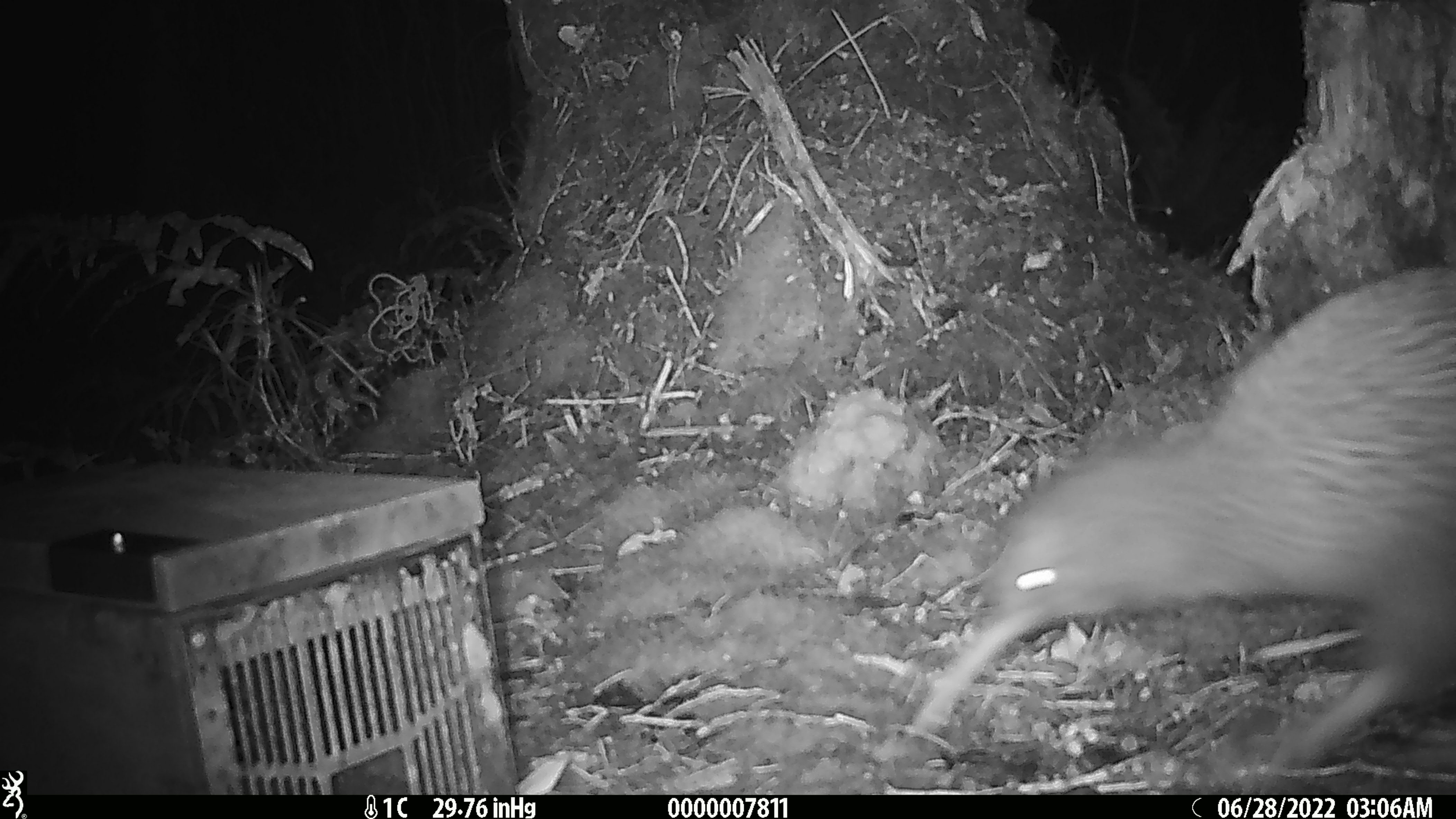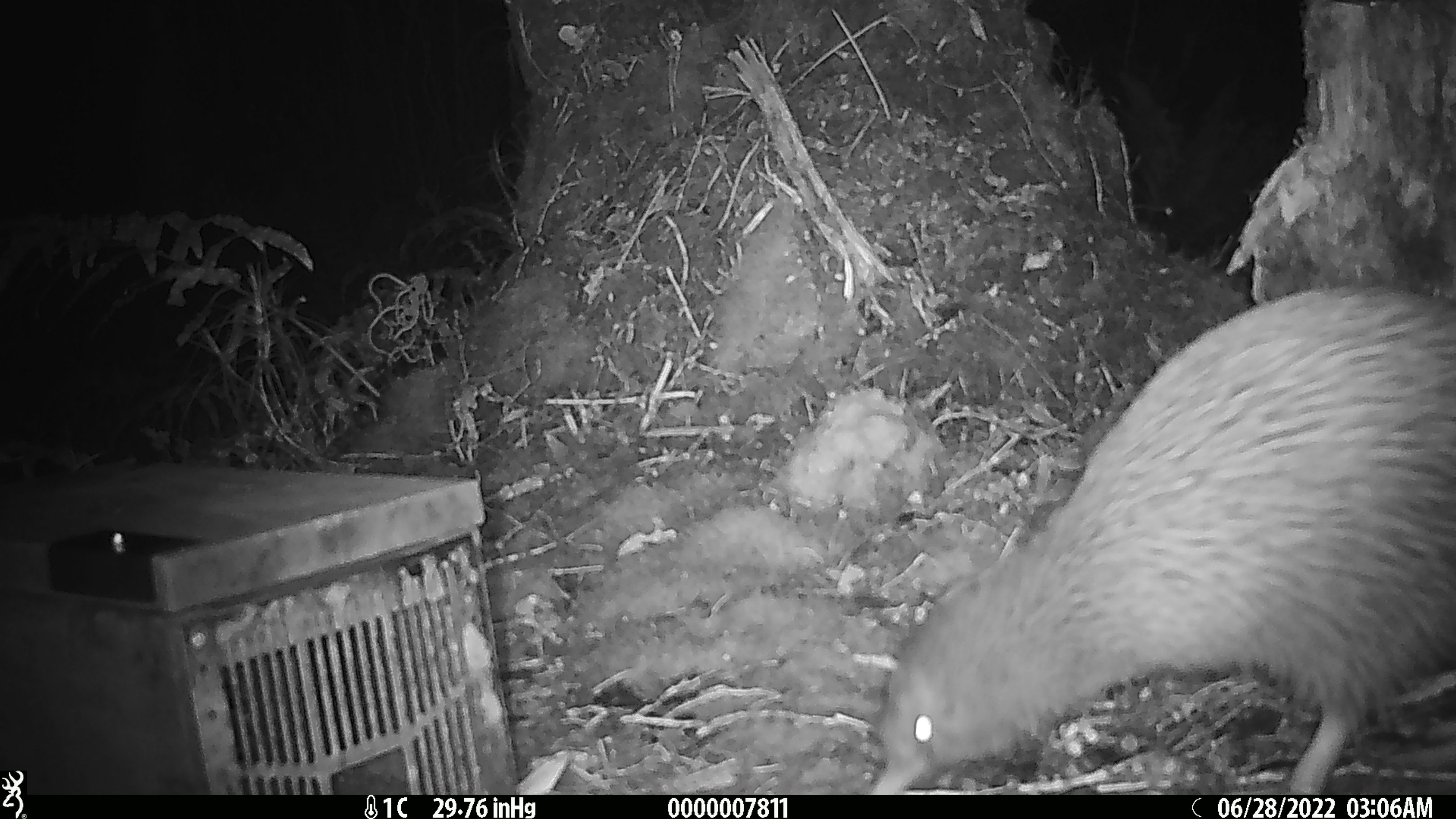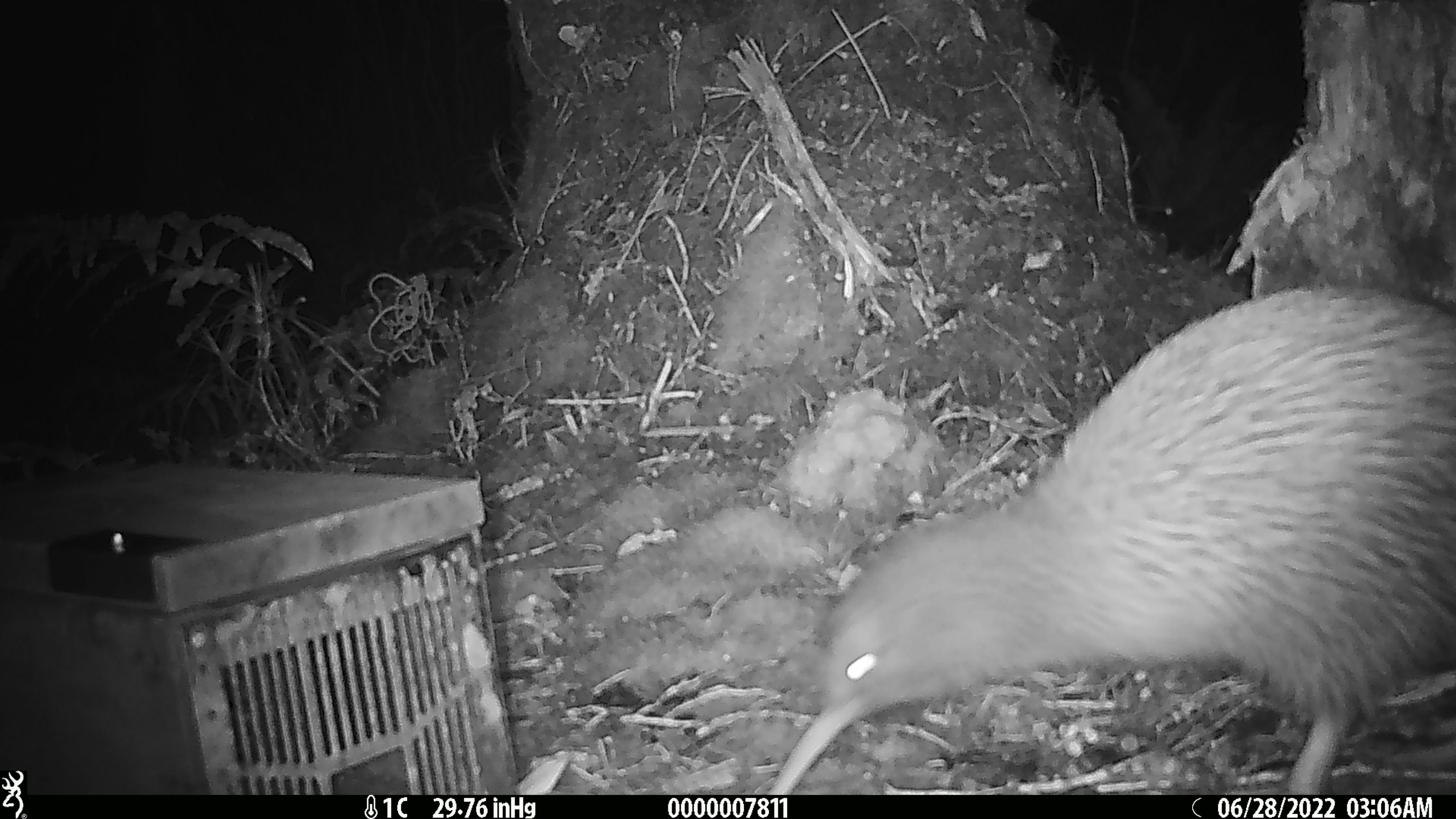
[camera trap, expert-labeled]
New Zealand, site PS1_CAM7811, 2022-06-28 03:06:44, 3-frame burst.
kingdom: Animalia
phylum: Chordata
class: Aves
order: Apterygiformes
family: Apterygidae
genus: Apteryx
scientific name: Apteryx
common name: kiwi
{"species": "kiwi (Apteryx)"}